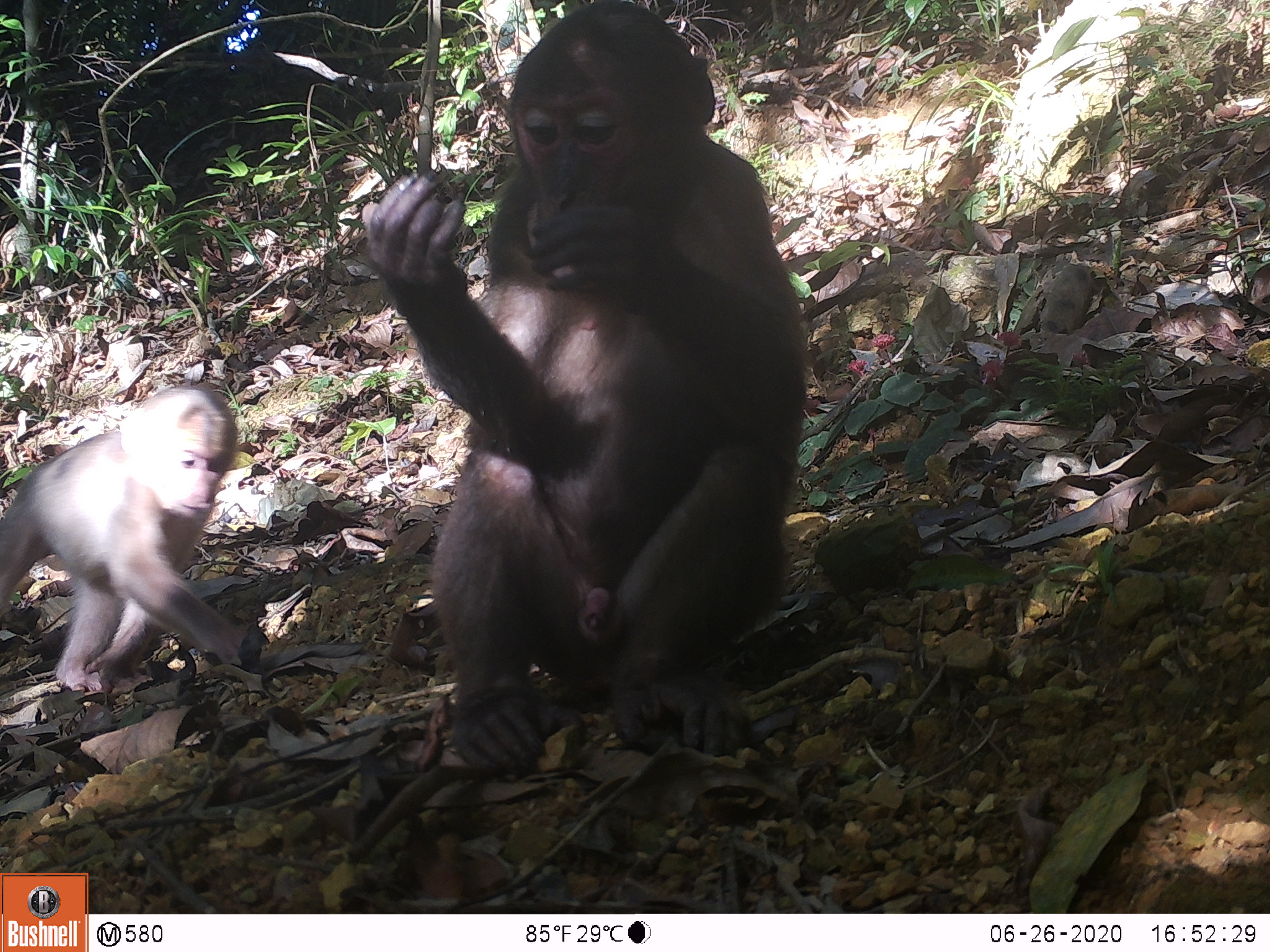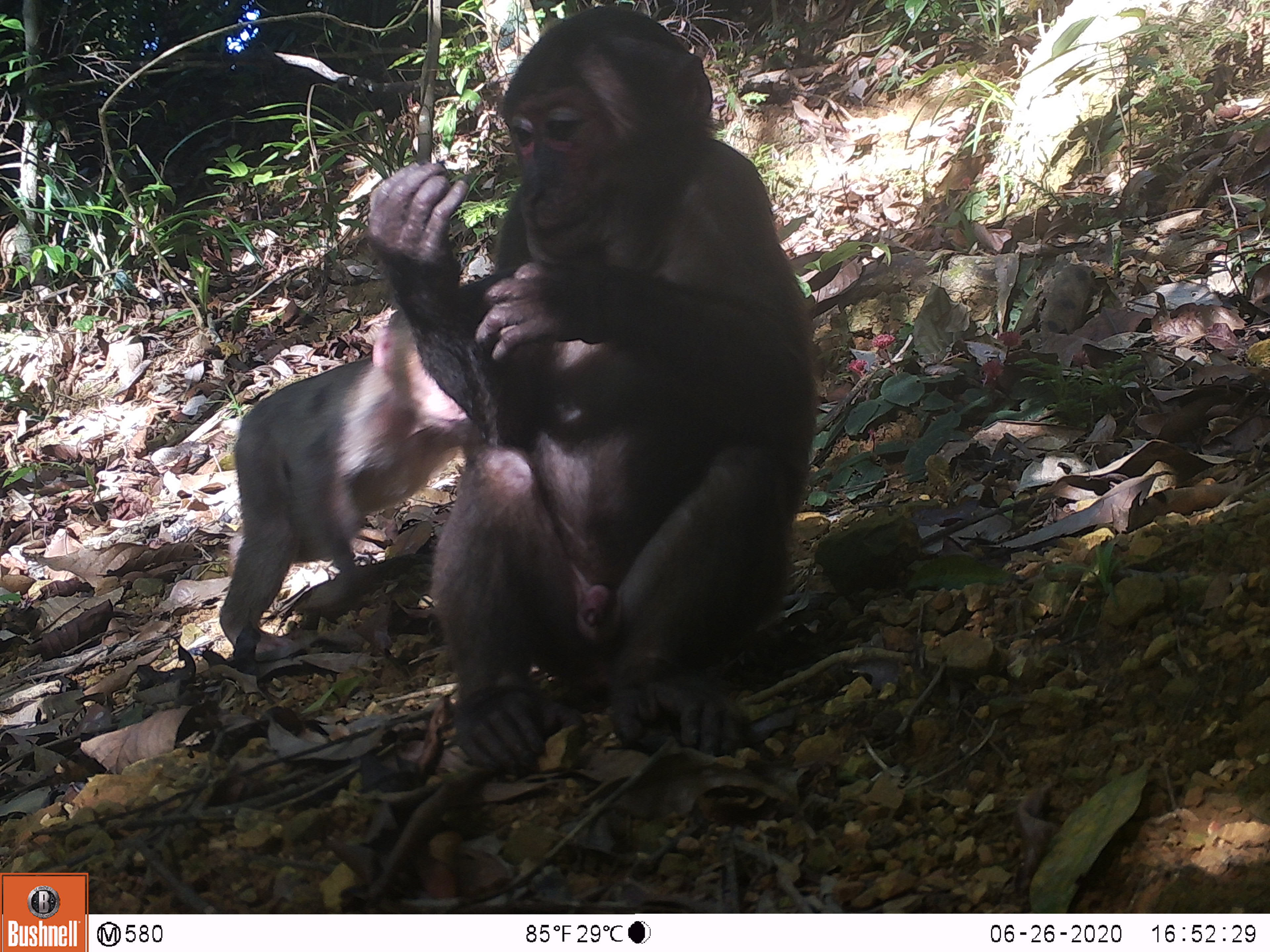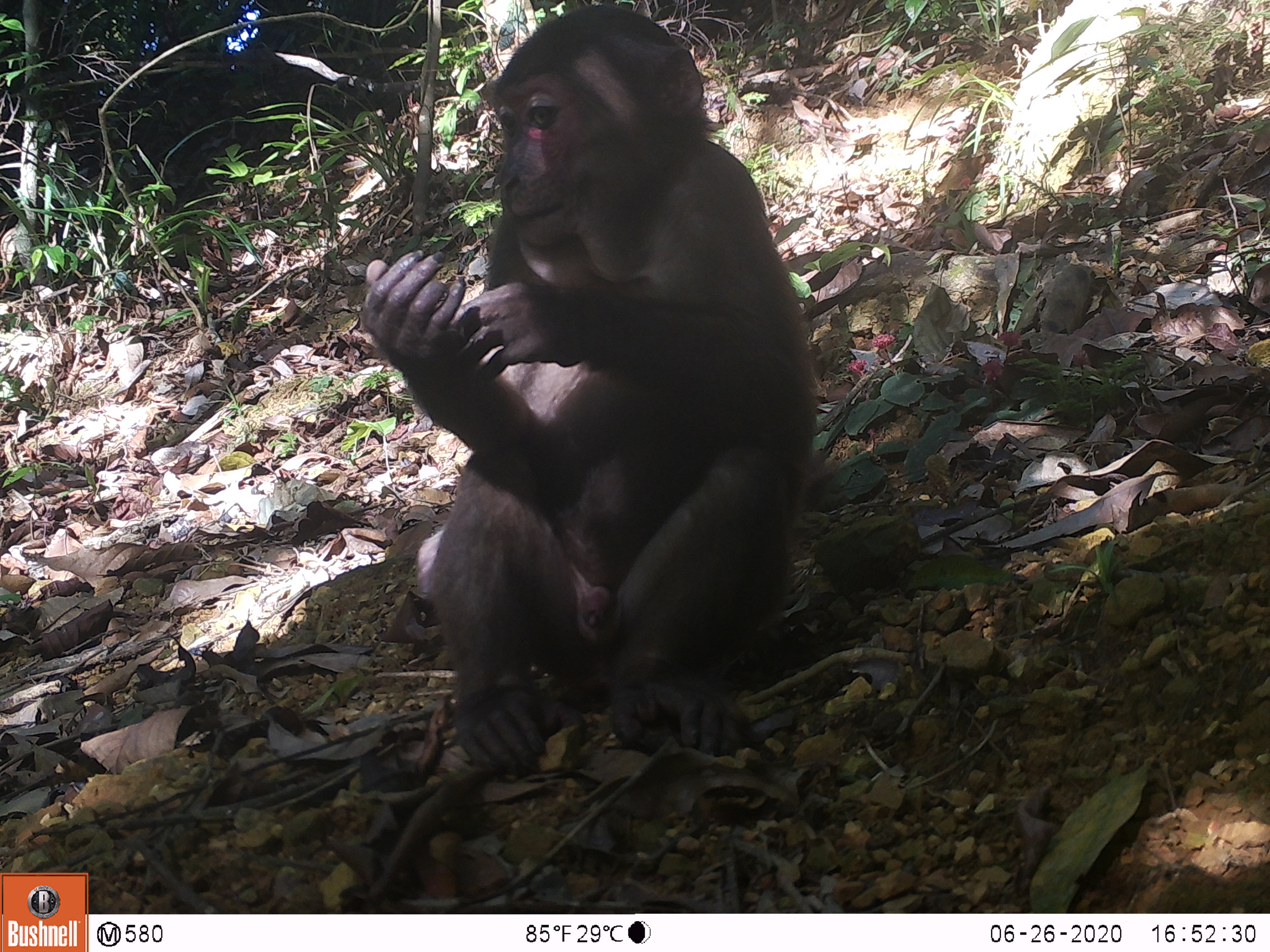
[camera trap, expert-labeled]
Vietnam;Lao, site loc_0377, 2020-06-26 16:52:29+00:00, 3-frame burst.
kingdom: Animalia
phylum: Chordata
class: Mammalia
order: Primates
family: Cercopithecidae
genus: Macaca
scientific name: Macaca arctoides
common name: stump-tailed macaque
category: stump tailed macaque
Stump tailed macaque (stump-tailed macaque) (Macaca arctoides). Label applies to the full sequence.